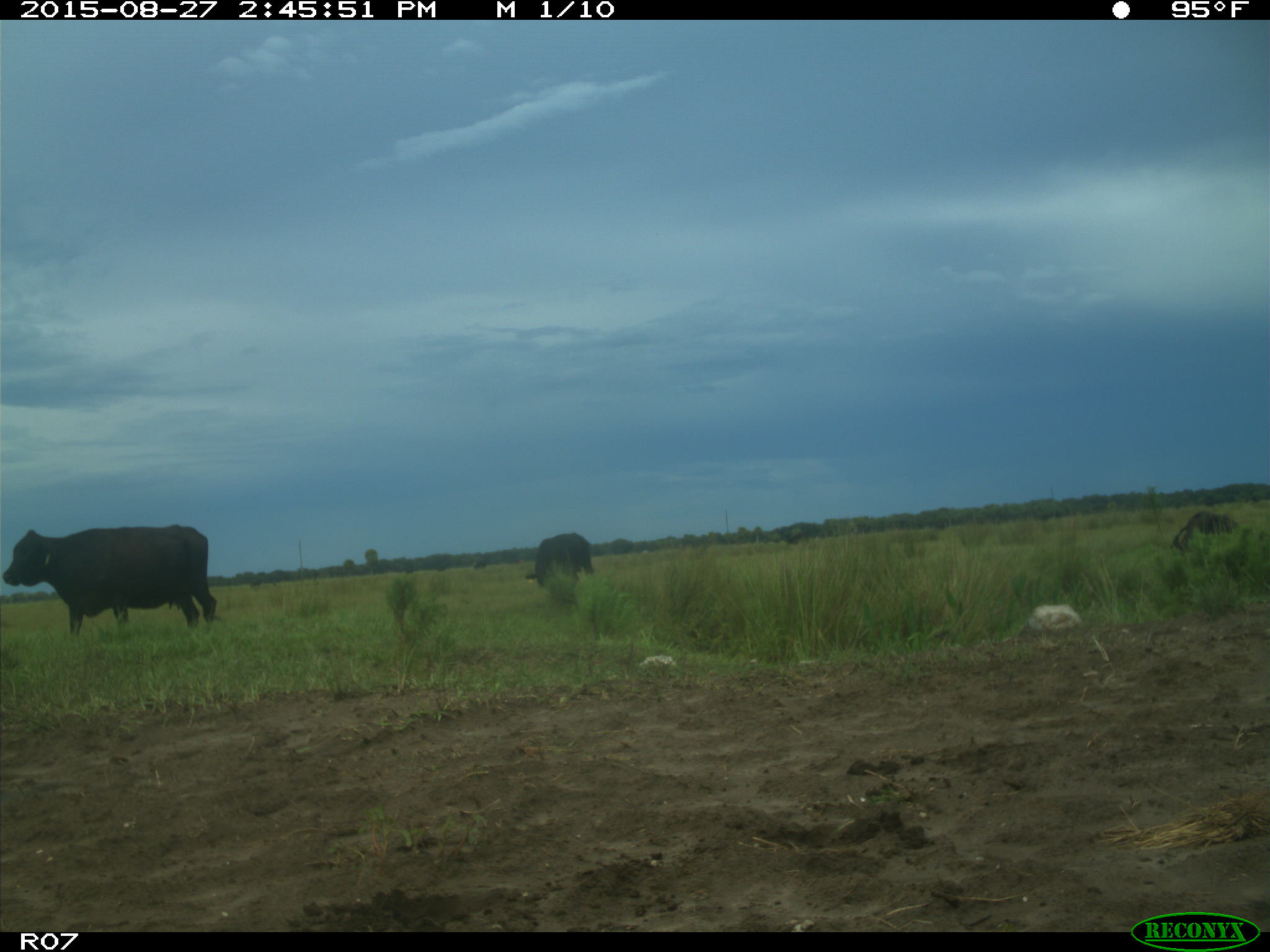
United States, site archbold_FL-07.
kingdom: Animalia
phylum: Chordata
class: Mammalia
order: Artiodactyla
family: Bovidae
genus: Bos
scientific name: Bos taurus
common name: domestic cow